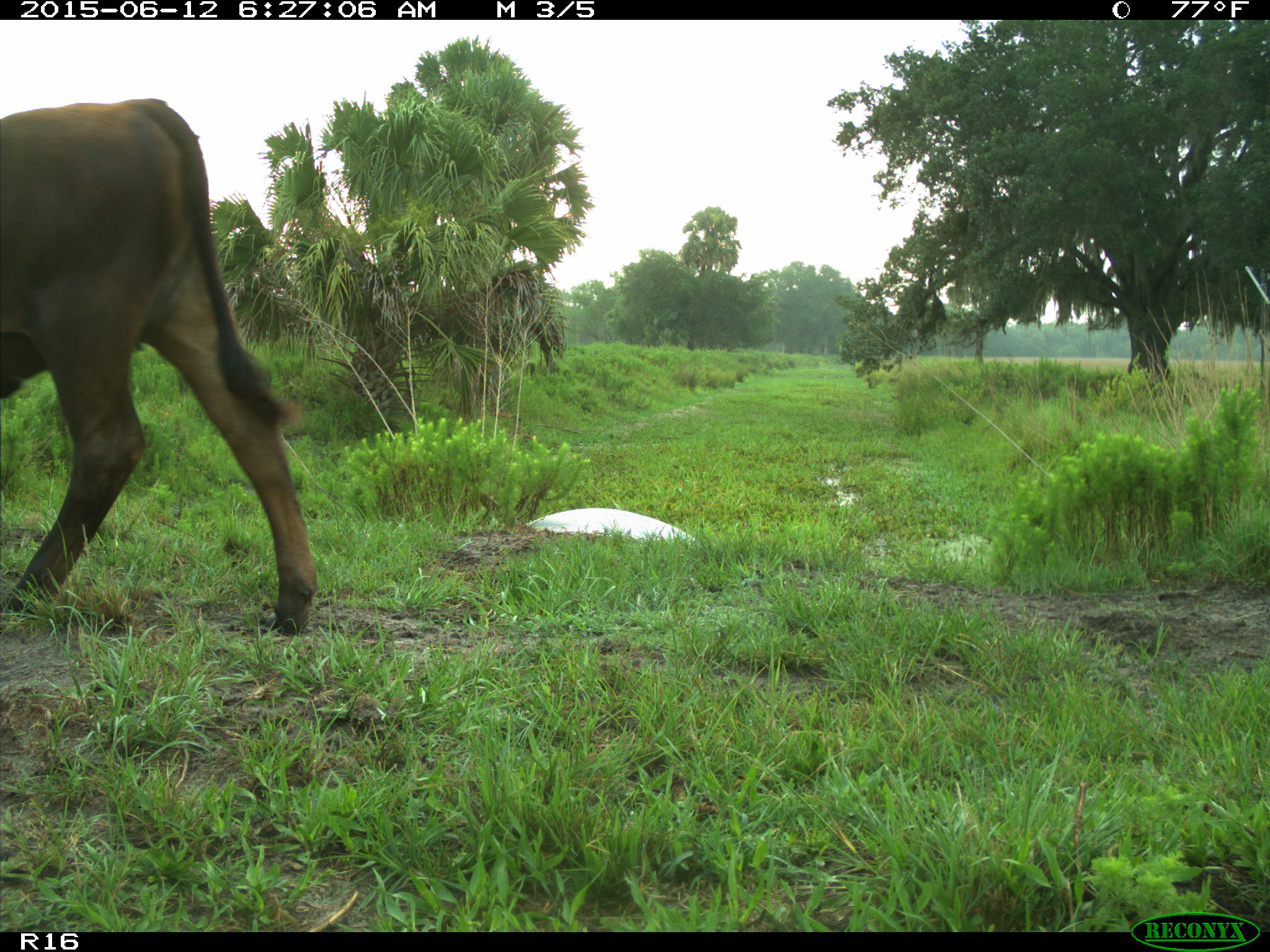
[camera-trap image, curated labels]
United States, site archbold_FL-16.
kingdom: Animalia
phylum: Chordata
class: Mammalia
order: Artiodactyla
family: Bovidae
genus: Bos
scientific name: Bos taurus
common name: domestic cow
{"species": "Bos taurus (domestic cow)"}